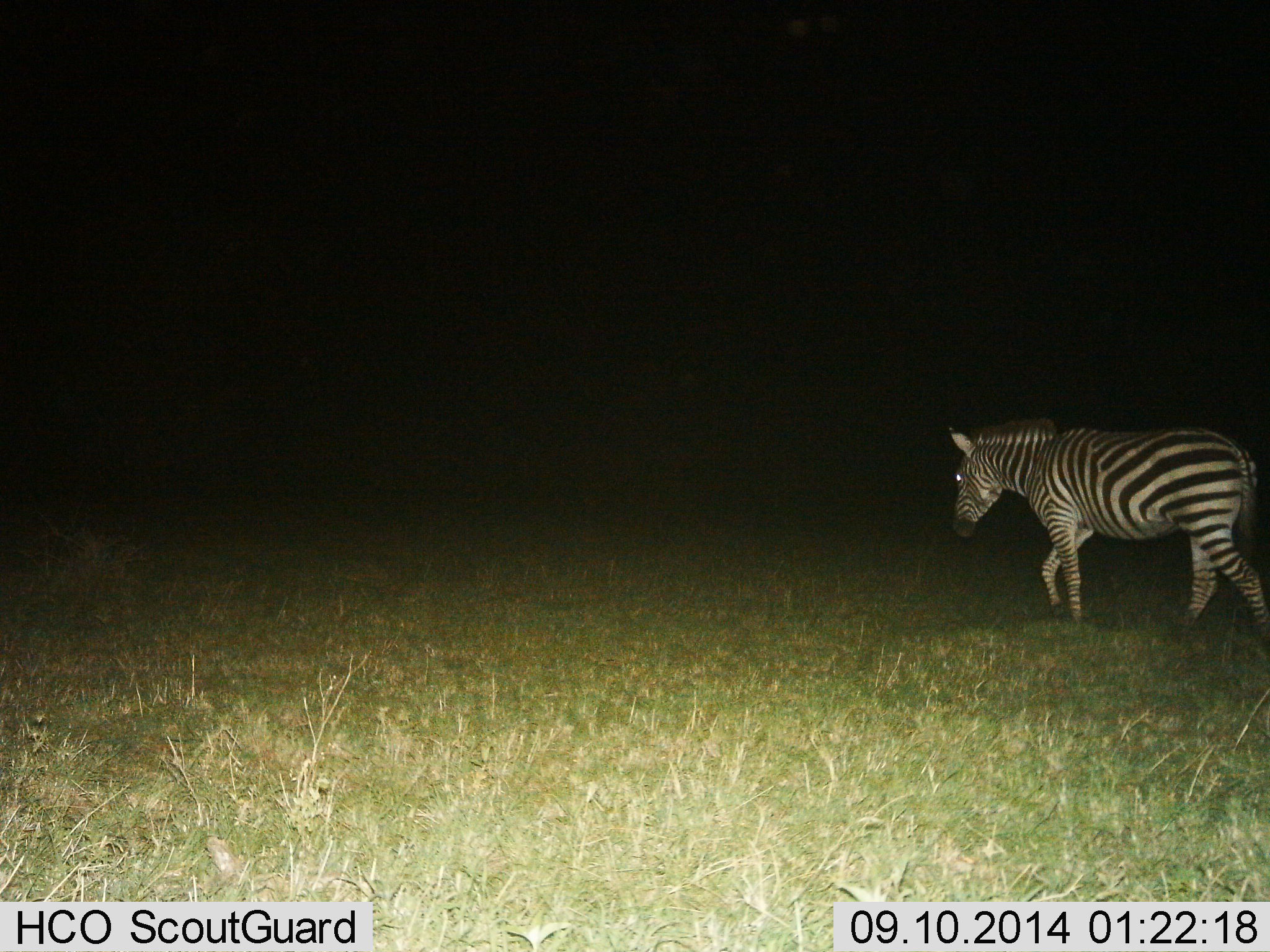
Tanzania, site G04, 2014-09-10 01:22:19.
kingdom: Animalia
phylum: Chordata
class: Mammalia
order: Perissodactyla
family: Equidae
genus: Equus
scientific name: Equus quagga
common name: plains zebra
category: zebra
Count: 1.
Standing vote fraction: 0%.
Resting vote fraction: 0%.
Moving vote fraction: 100%.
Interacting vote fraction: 0%.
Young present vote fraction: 0%.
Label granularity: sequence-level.